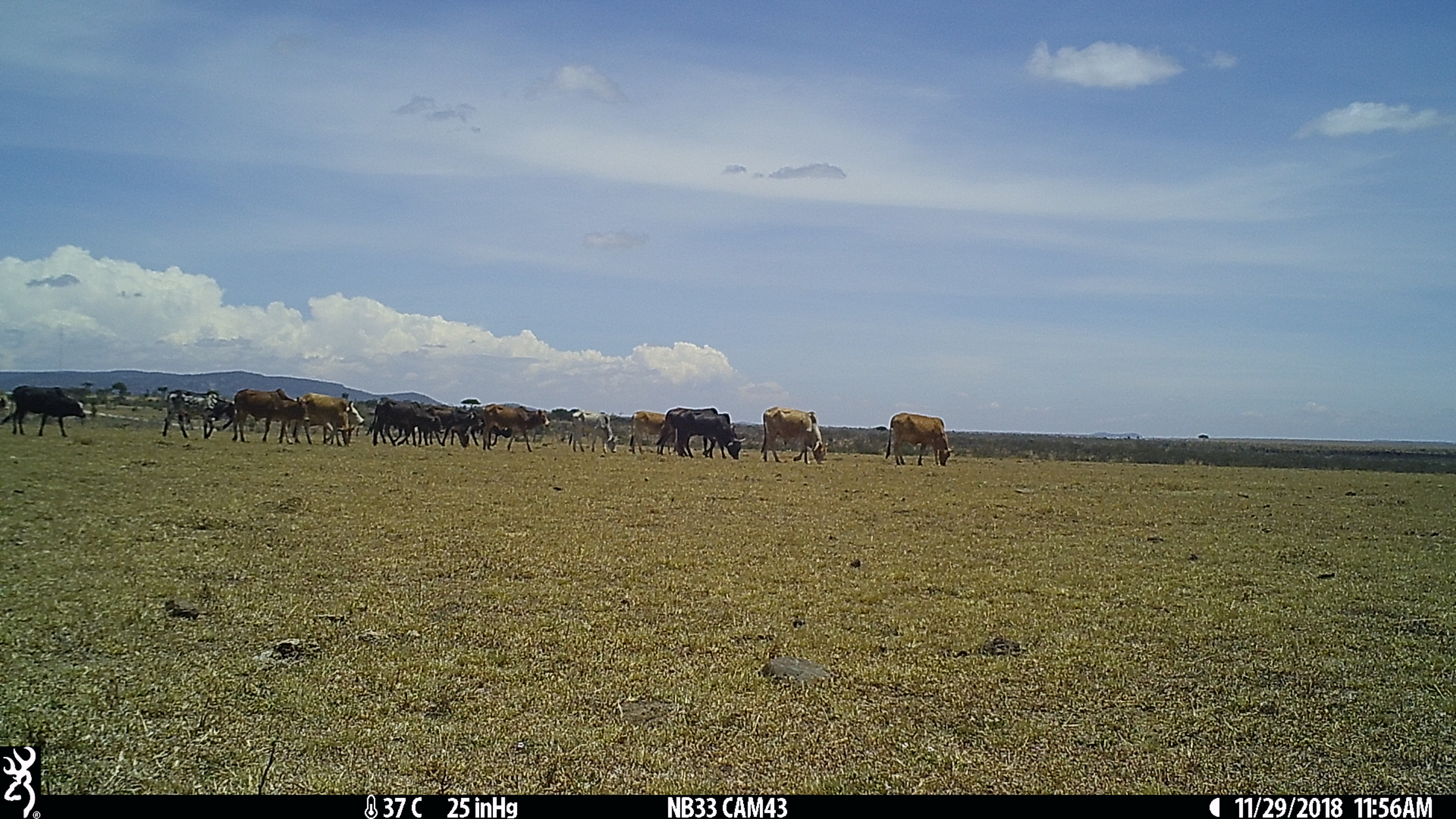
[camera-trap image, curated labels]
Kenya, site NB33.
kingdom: Animalia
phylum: Chordata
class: Mammalia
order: Artiodactyla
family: Bovidae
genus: Bos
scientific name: Bos taurus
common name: cattle